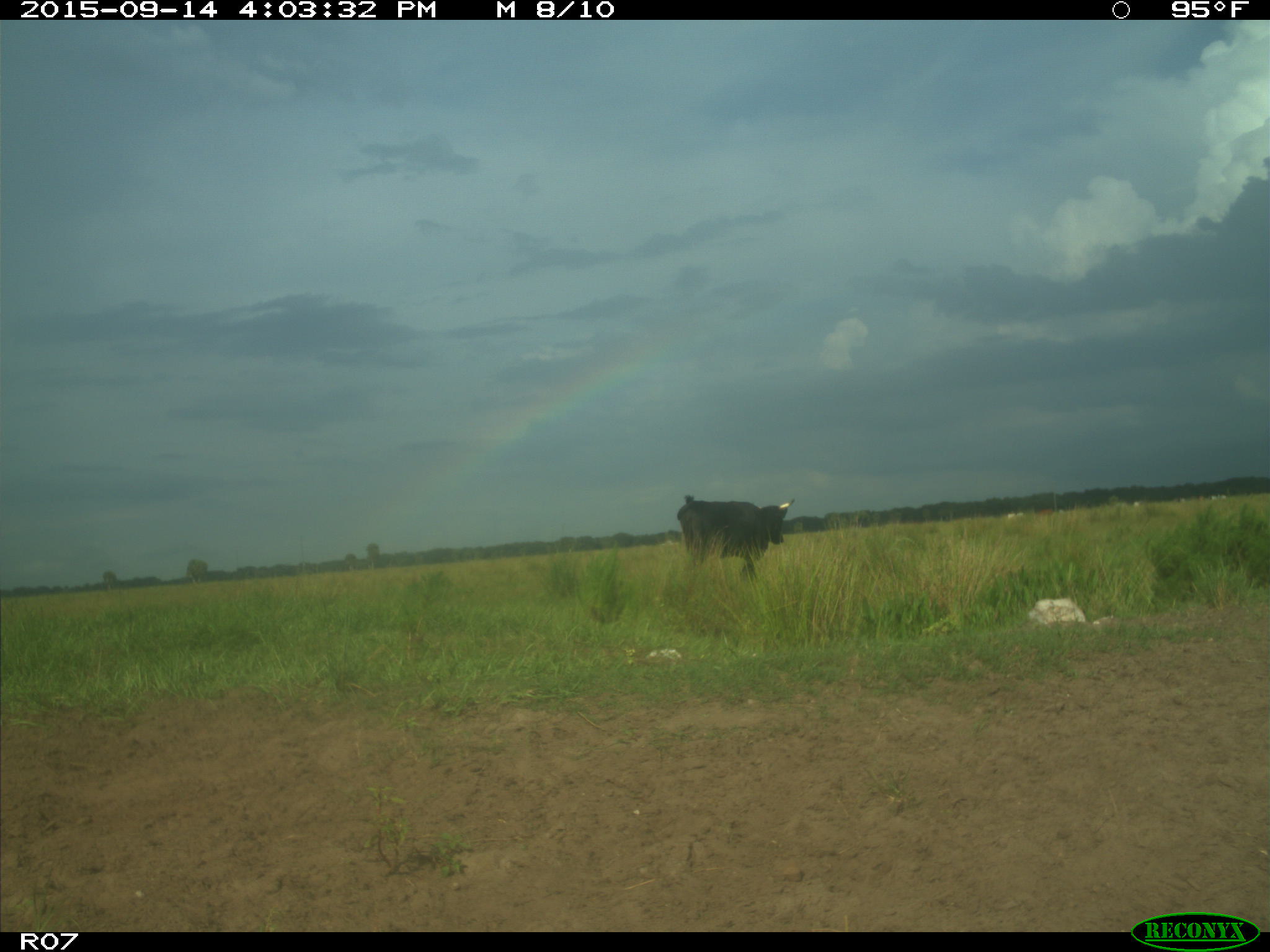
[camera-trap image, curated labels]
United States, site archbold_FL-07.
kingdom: Animalia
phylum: Chordata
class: Mammalia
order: Artiodactyla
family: Bovidae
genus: Bos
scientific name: Bos taurus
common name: domestic cow